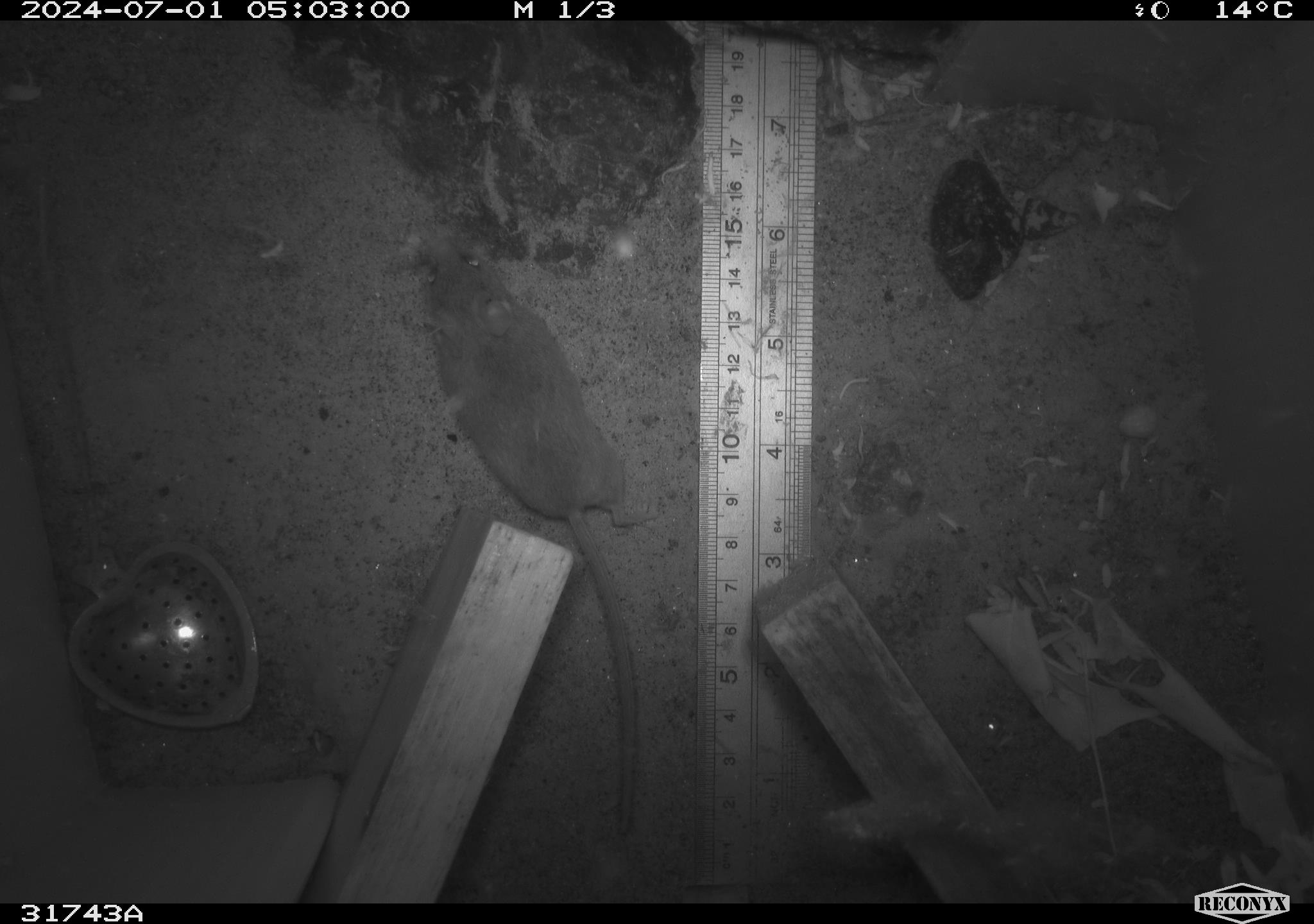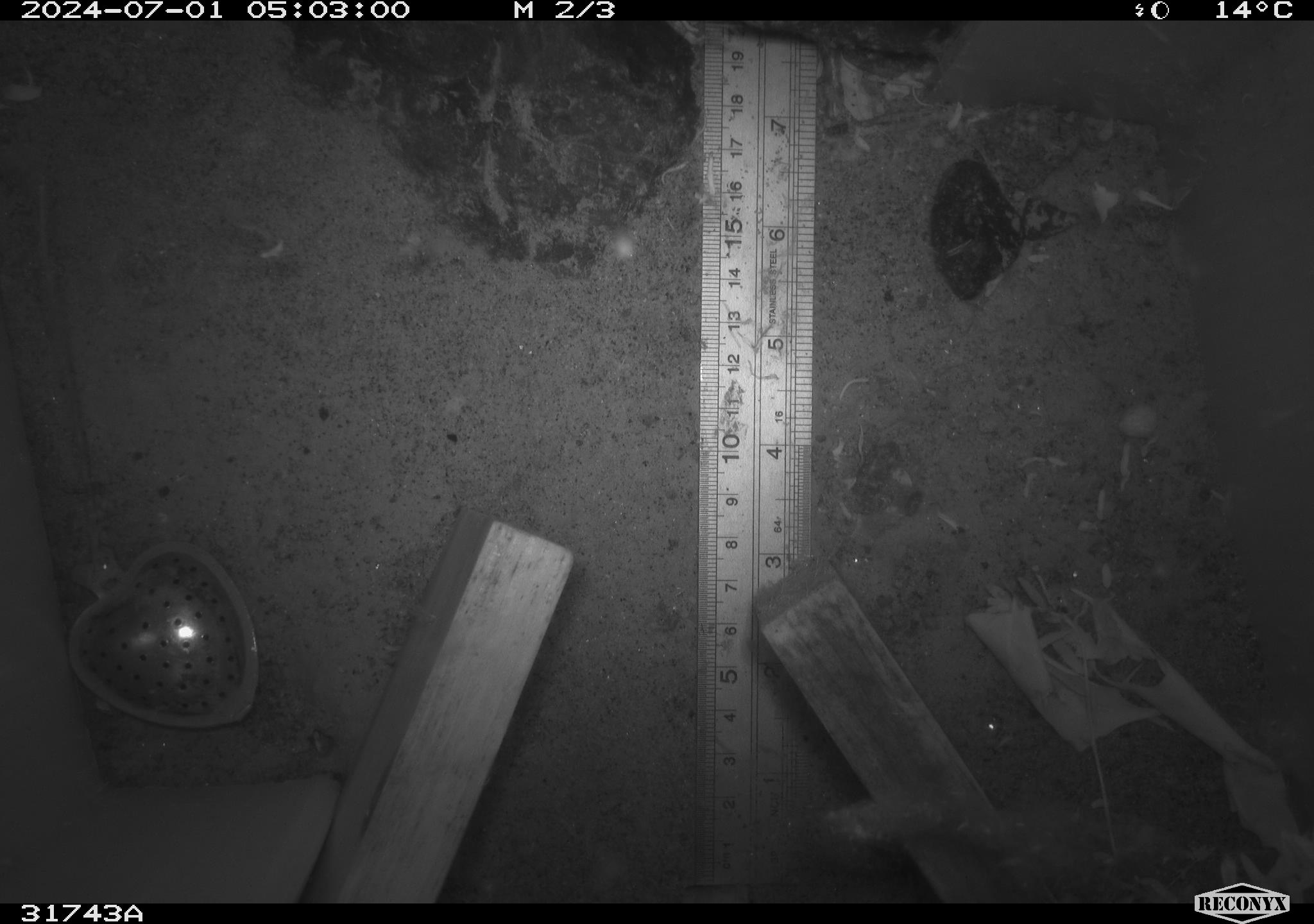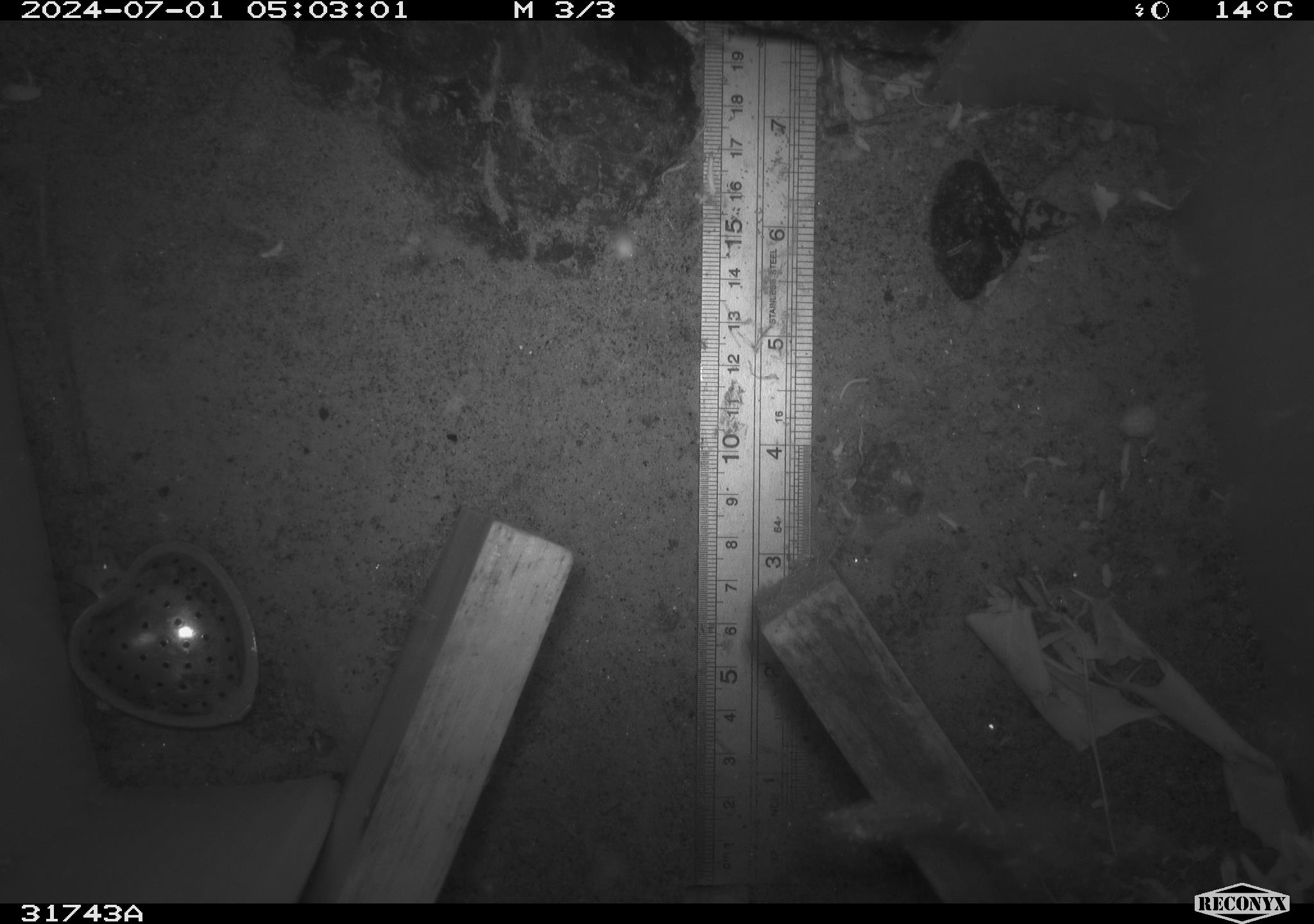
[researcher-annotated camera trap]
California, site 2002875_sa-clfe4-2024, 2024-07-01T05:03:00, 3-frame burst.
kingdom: Animalia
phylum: Chordata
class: Mammalia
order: Rodentia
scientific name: Rodentia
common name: mouse species